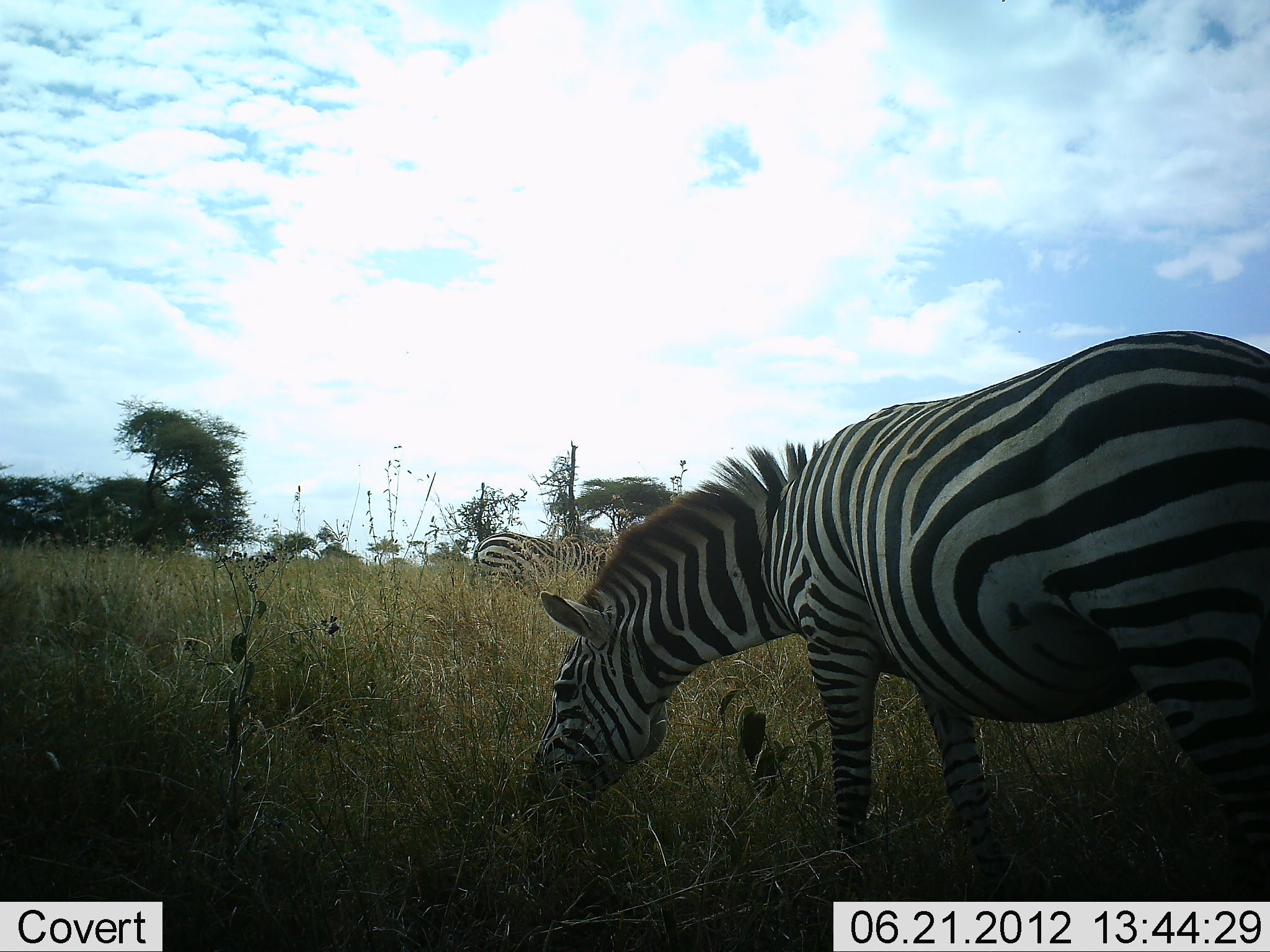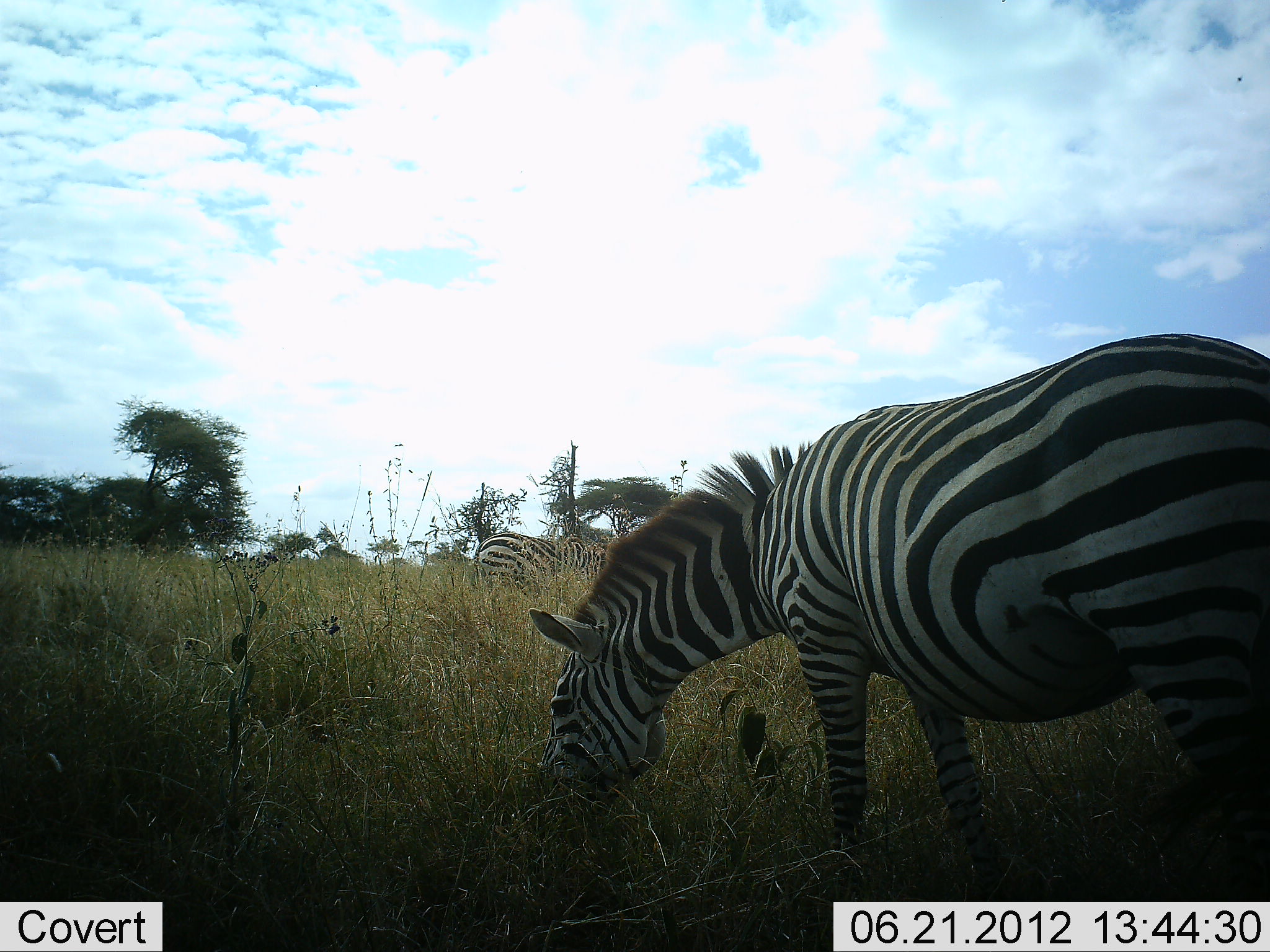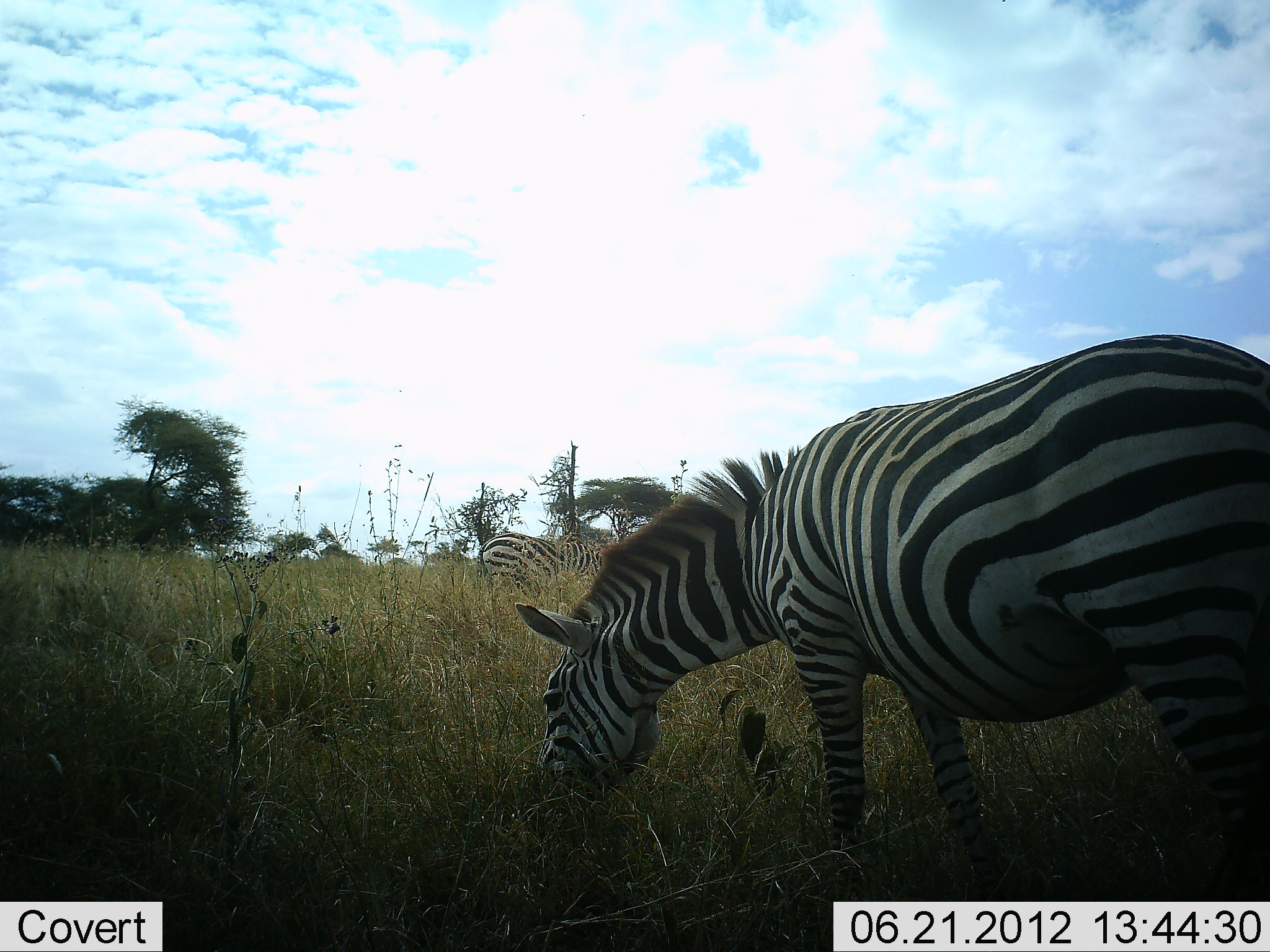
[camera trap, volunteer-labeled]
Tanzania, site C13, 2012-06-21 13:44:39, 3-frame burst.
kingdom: Animalia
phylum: Chordata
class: Mammalia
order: Perissodactyla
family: Equidae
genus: Equus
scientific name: Equus quagga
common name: plains zebra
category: zebra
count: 2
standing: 10%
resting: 0%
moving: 10%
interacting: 0%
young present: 0%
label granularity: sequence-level